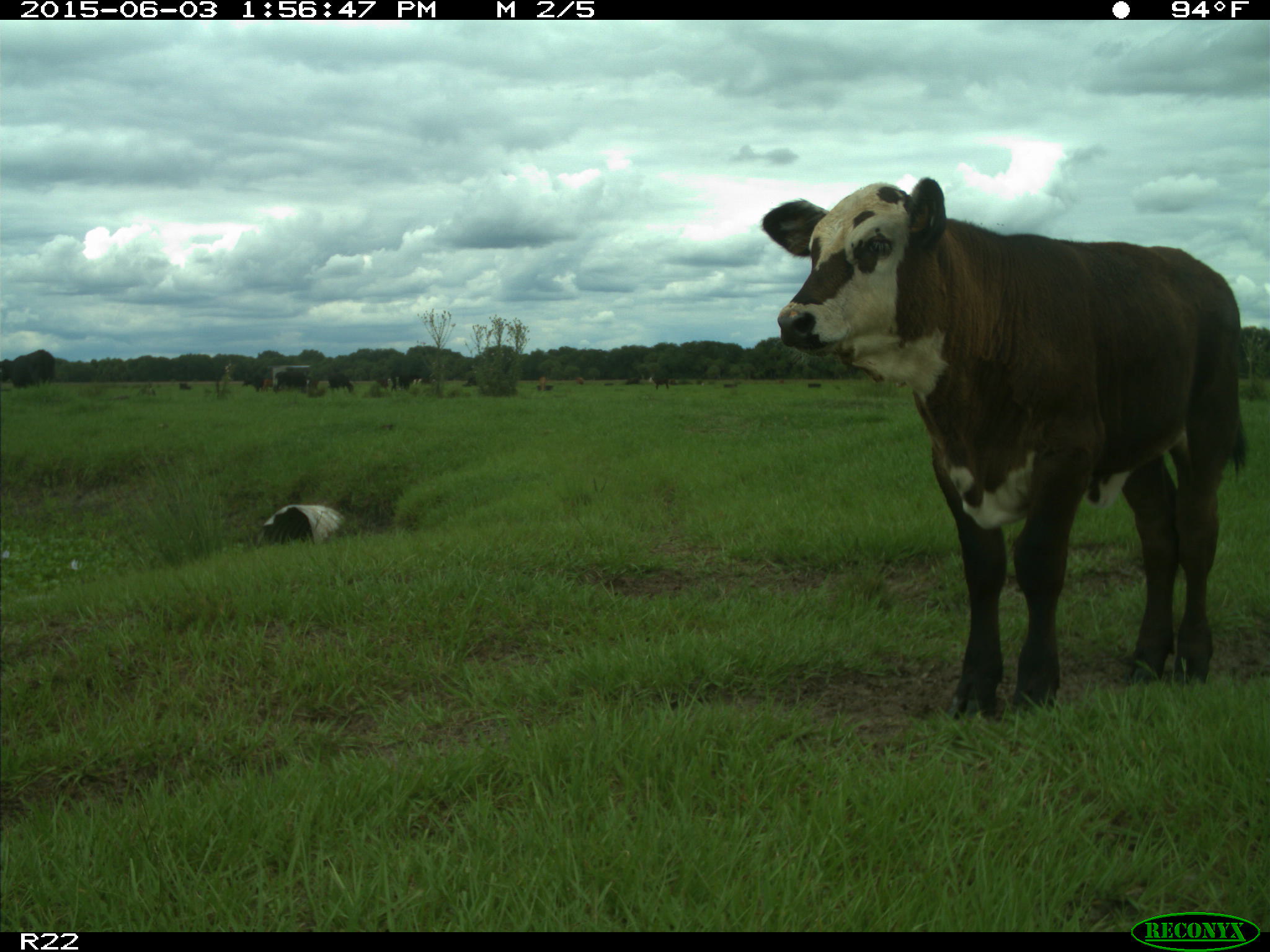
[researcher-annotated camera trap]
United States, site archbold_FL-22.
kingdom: Animalia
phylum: Chordata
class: Mammalia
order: Artiodactyla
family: Bovidae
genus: Bos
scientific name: Bos taurus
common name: domestic cow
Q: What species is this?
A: Bos taurus (domestic cow).